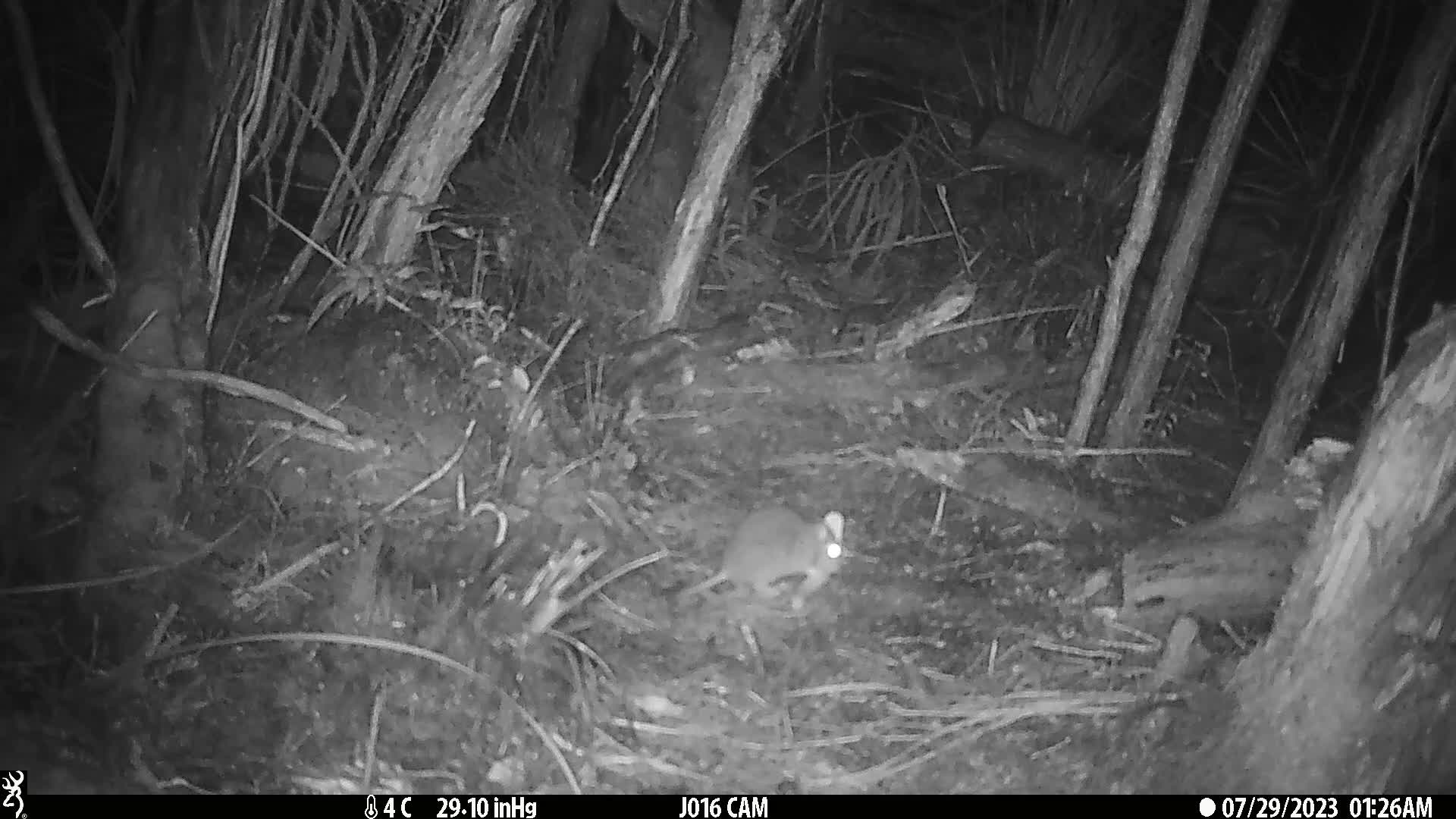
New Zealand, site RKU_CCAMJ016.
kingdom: Animalia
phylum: Chordata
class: Mammalia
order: Rodentia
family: Muridae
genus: Rattus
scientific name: Rattus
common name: rat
Rat (Rattus).